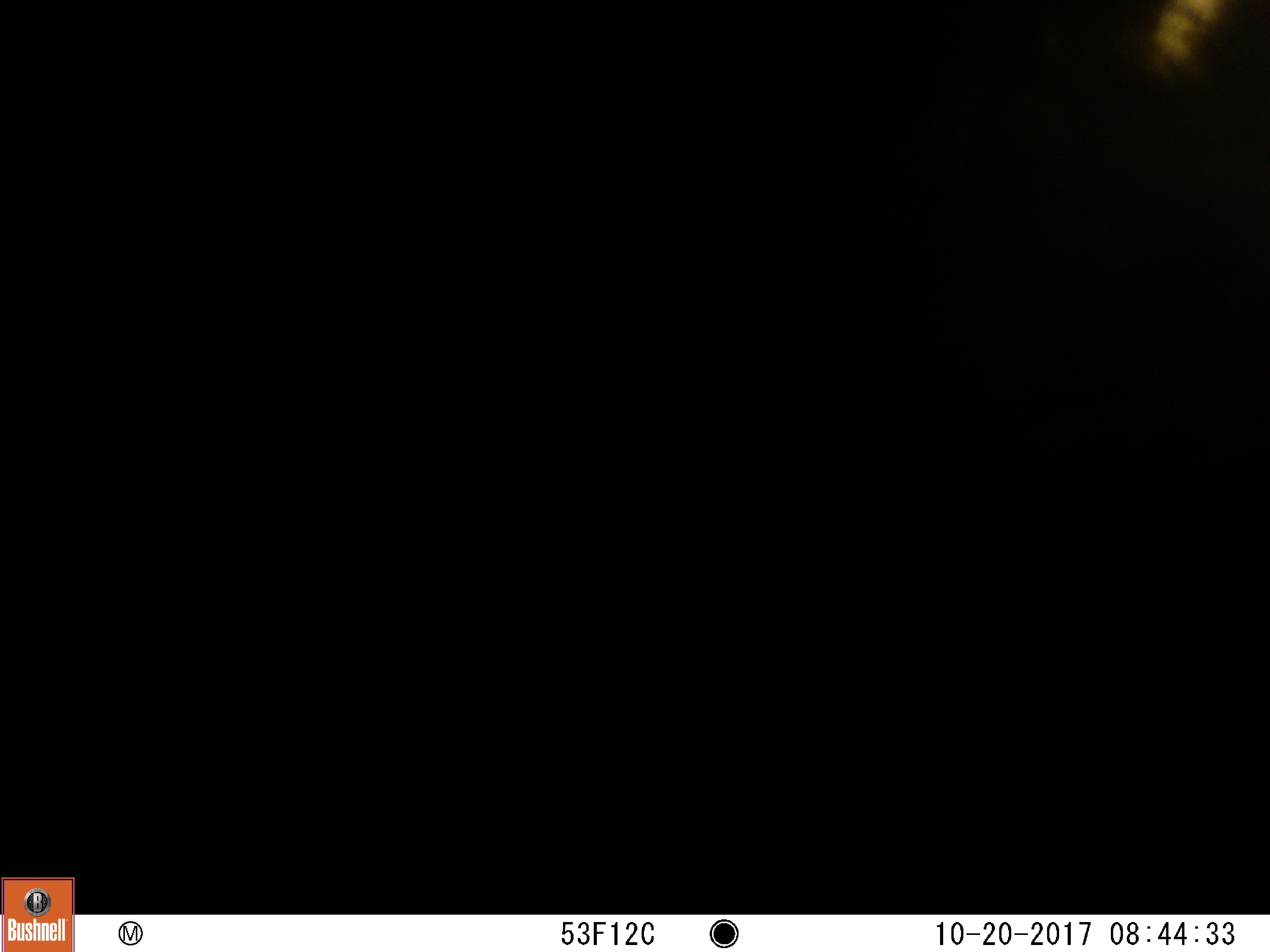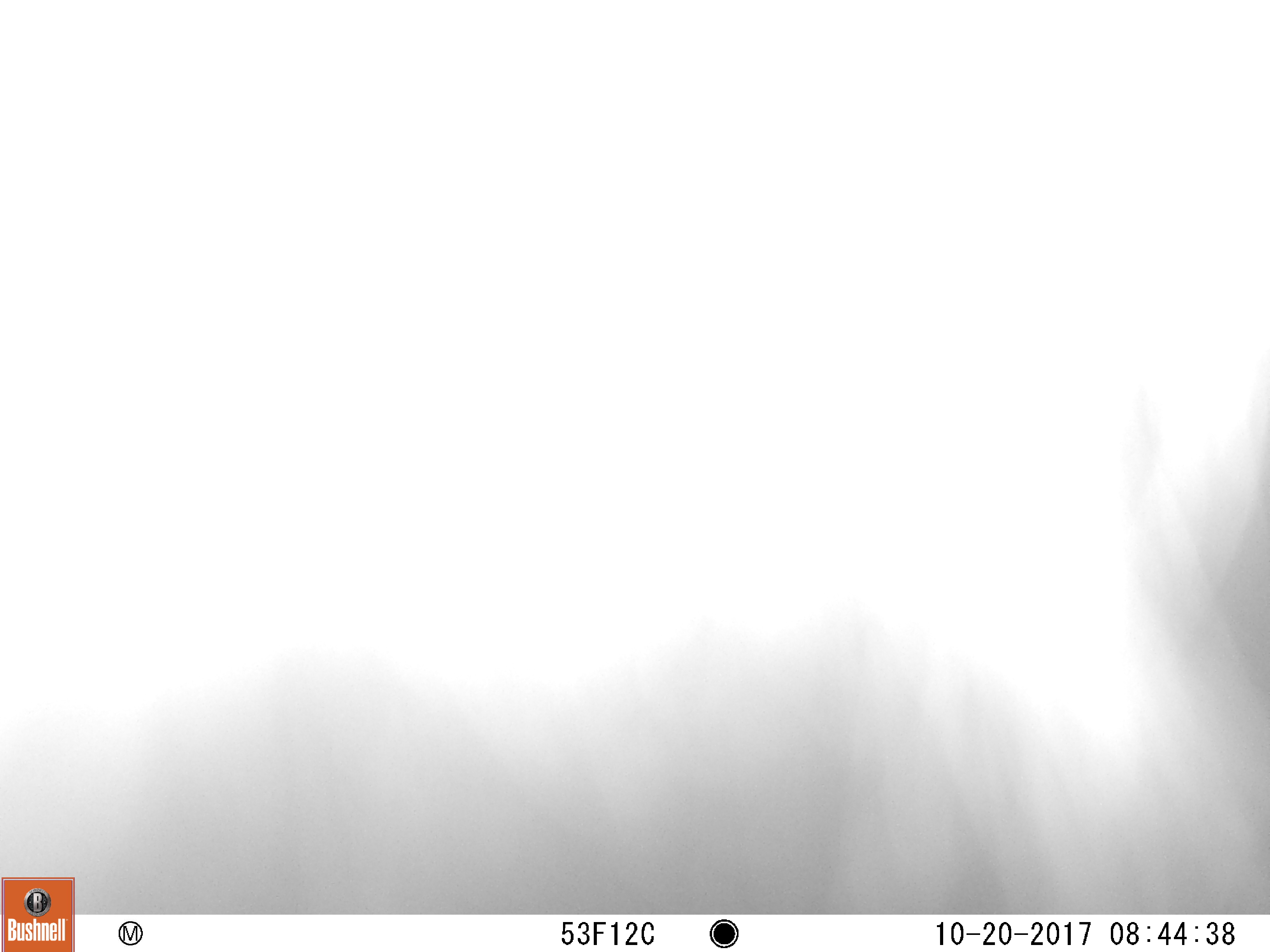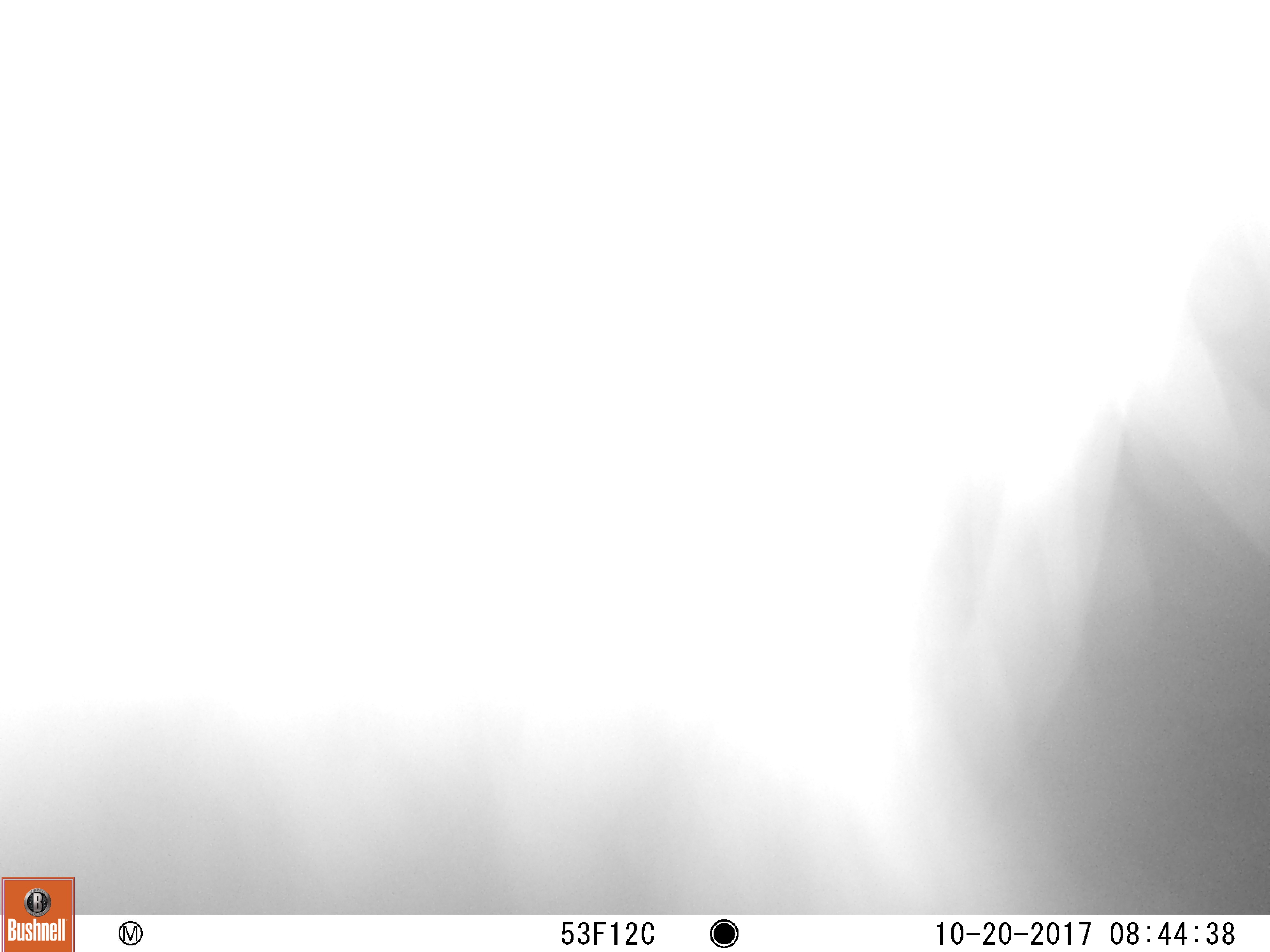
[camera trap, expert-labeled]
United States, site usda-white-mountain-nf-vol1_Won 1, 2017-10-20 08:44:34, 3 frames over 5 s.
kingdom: Animalia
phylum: Chordata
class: Mammalia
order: Carnivora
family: Ursidae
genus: Ursus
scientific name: Ursus americanus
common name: black bear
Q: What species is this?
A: Black bear (Ursus americanus).